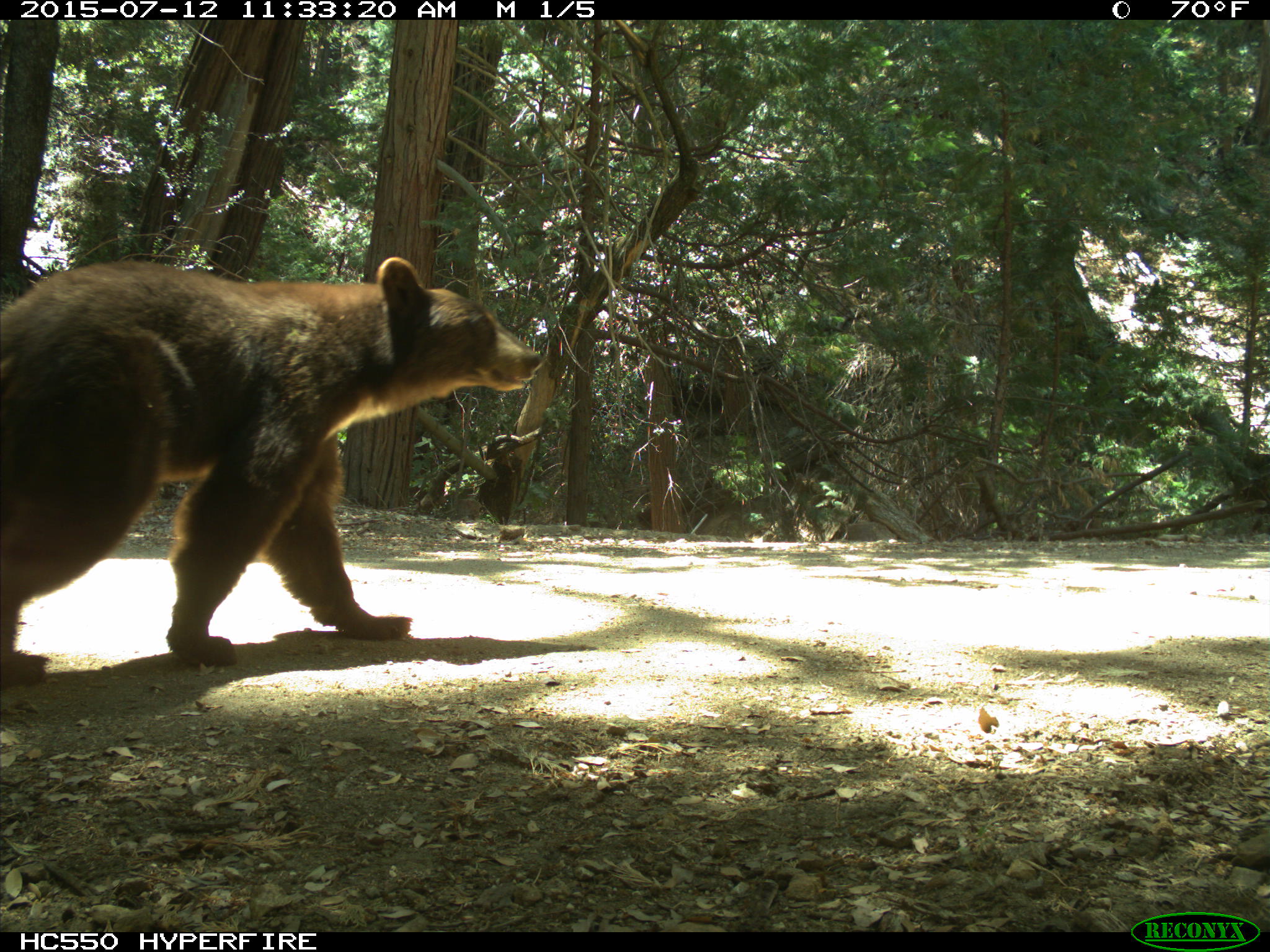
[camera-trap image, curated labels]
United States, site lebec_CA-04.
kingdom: Animalia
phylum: Chordata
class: Mammalia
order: Carnivora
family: Ursidae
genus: Ursus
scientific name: Ursus americanus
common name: american black bear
Ursus americanus (american black bear).